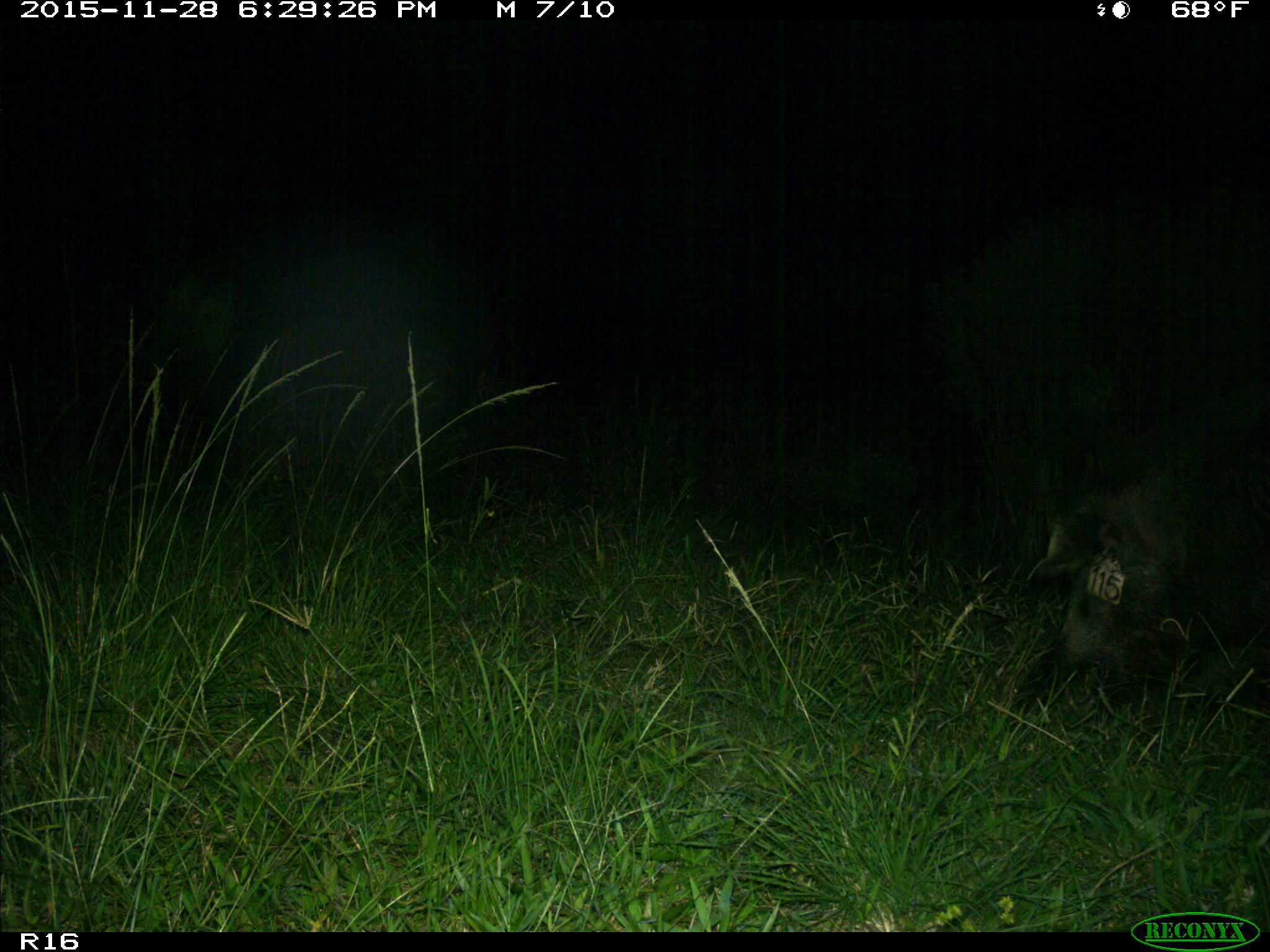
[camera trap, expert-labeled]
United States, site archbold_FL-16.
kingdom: Animalia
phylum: Chordata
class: Mammalia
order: Artiodactyla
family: Suidae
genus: Sus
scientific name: Sus scrofa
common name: wild boar